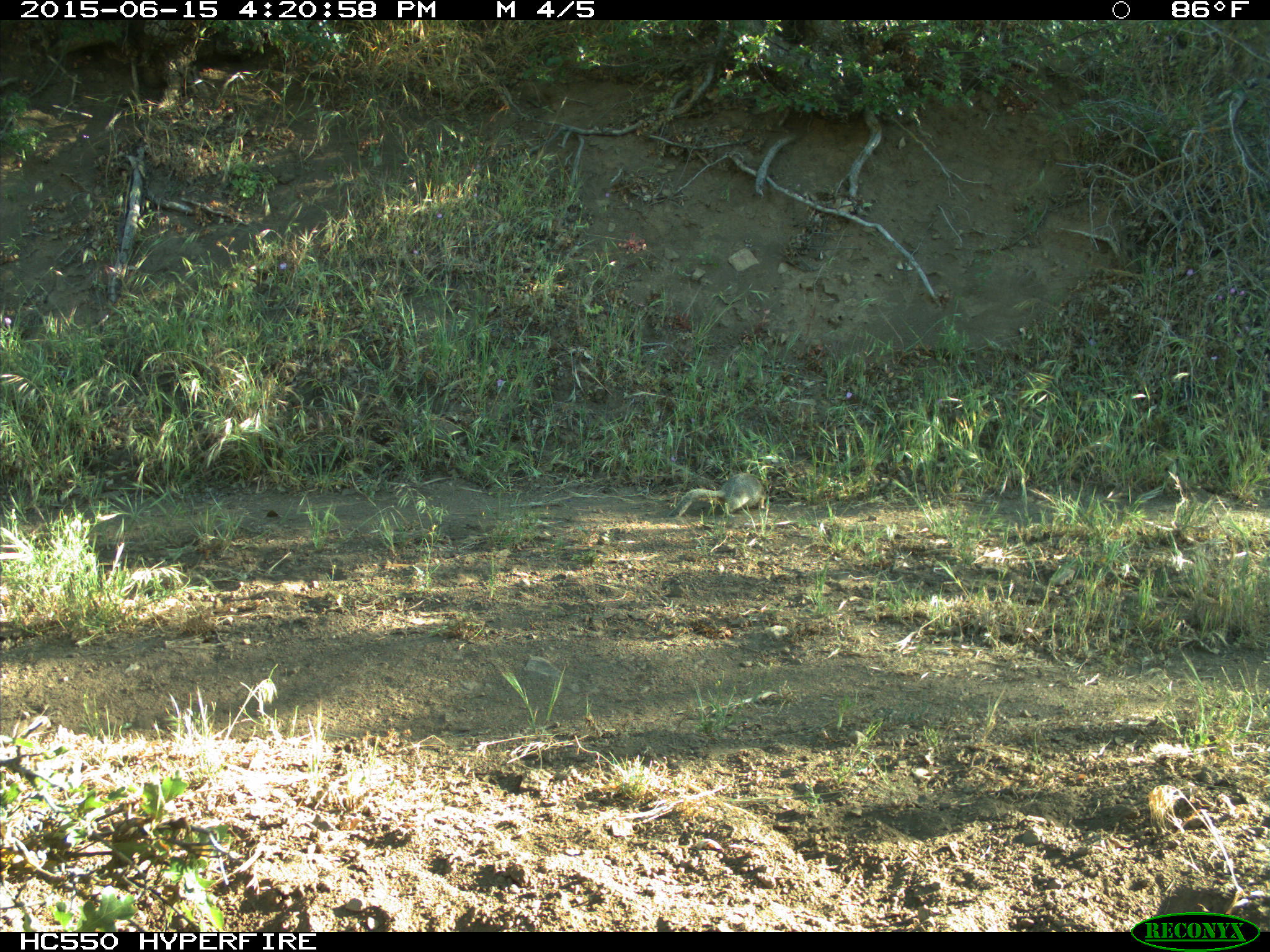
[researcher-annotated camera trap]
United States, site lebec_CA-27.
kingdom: Animalia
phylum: Chordata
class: Mammalia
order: Rodentia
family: Sciuridae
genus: Otospermophilus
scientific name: Otospermophilus beecheyi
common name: california ground squirrel